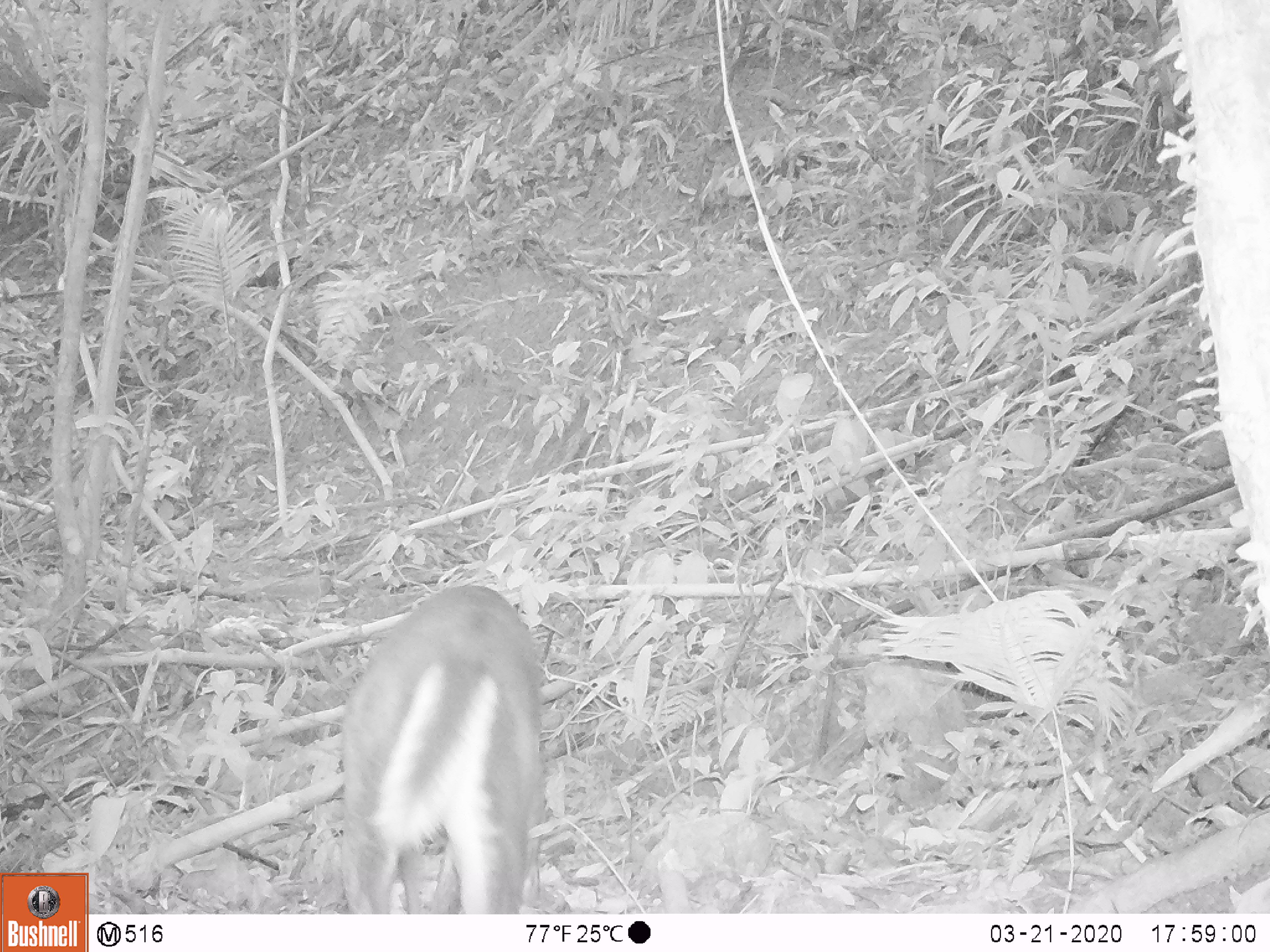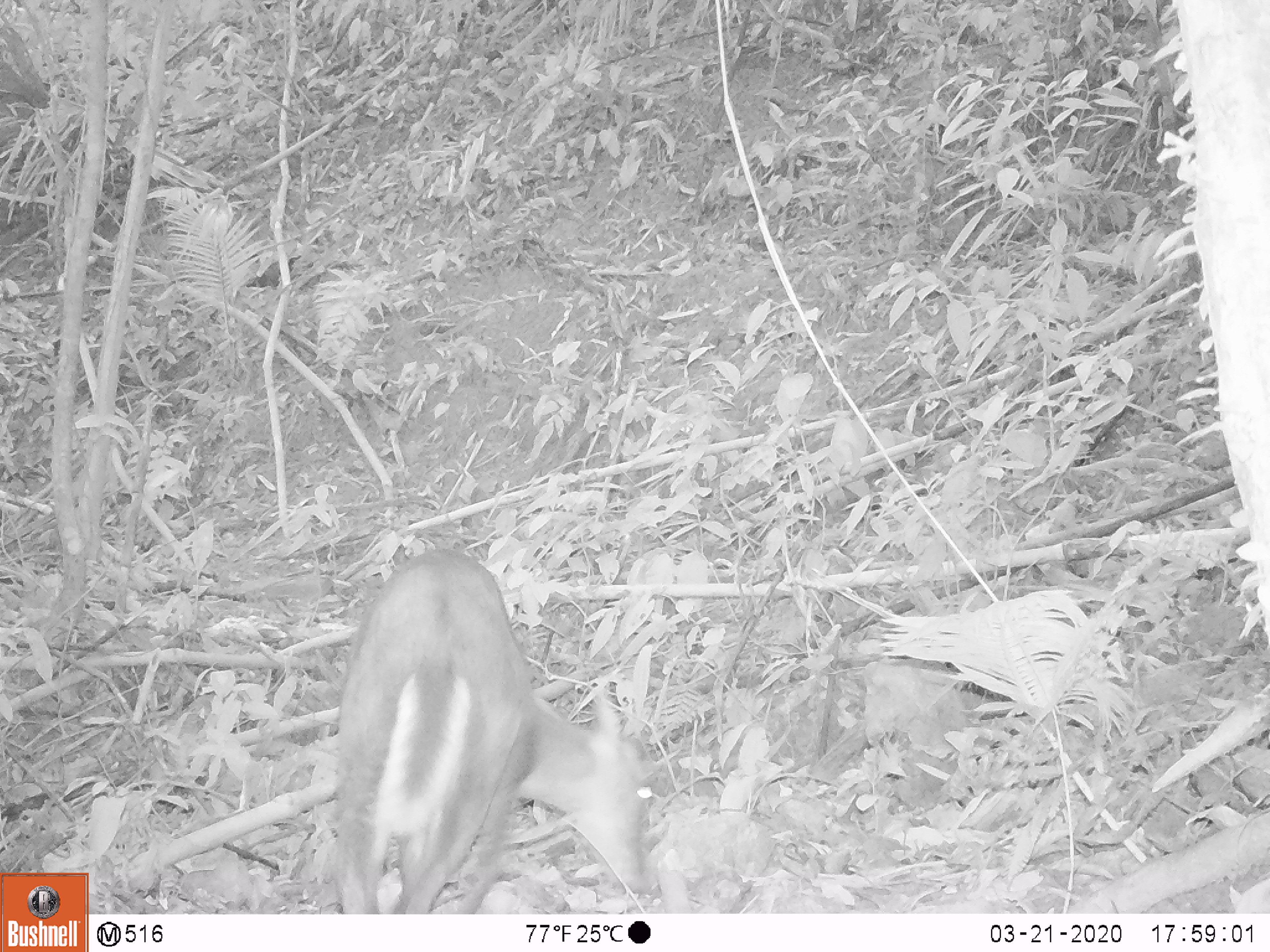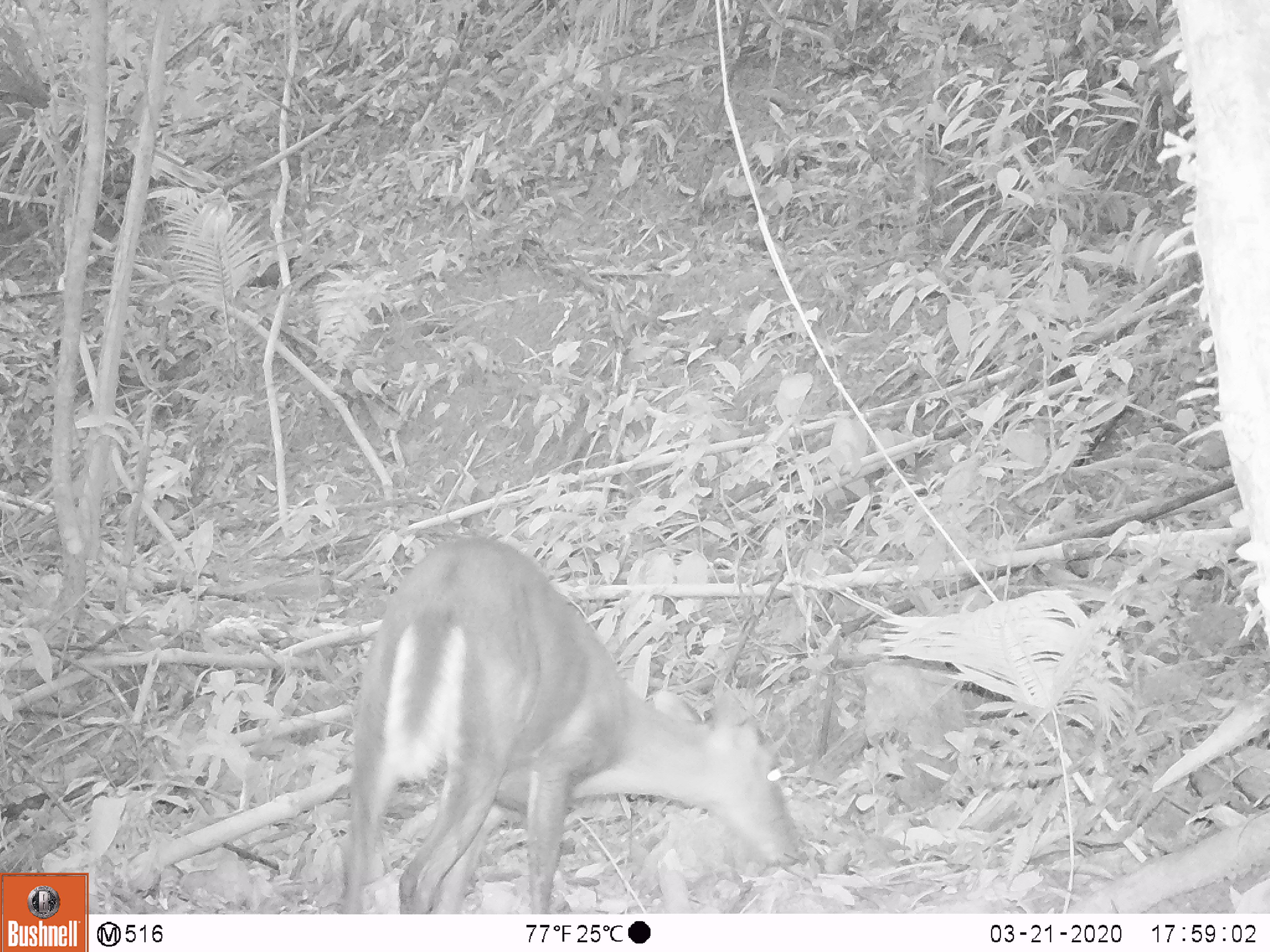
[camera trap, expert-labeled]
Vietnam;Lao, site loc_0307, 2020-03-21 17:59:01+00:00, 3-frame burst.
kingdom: Animalia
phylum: Chordata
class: Mammalia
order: Artiodactyla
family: Cervidae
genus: Muntiacus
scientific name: Muntiacus rooseveltorum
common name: roosevelt's muntjac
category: roosevelts muntjac group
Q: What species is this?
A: Roosevelts muntjac group (roosevelt's muntjac) (Muntiacus rooseveltorum).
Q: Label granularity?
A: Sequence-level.